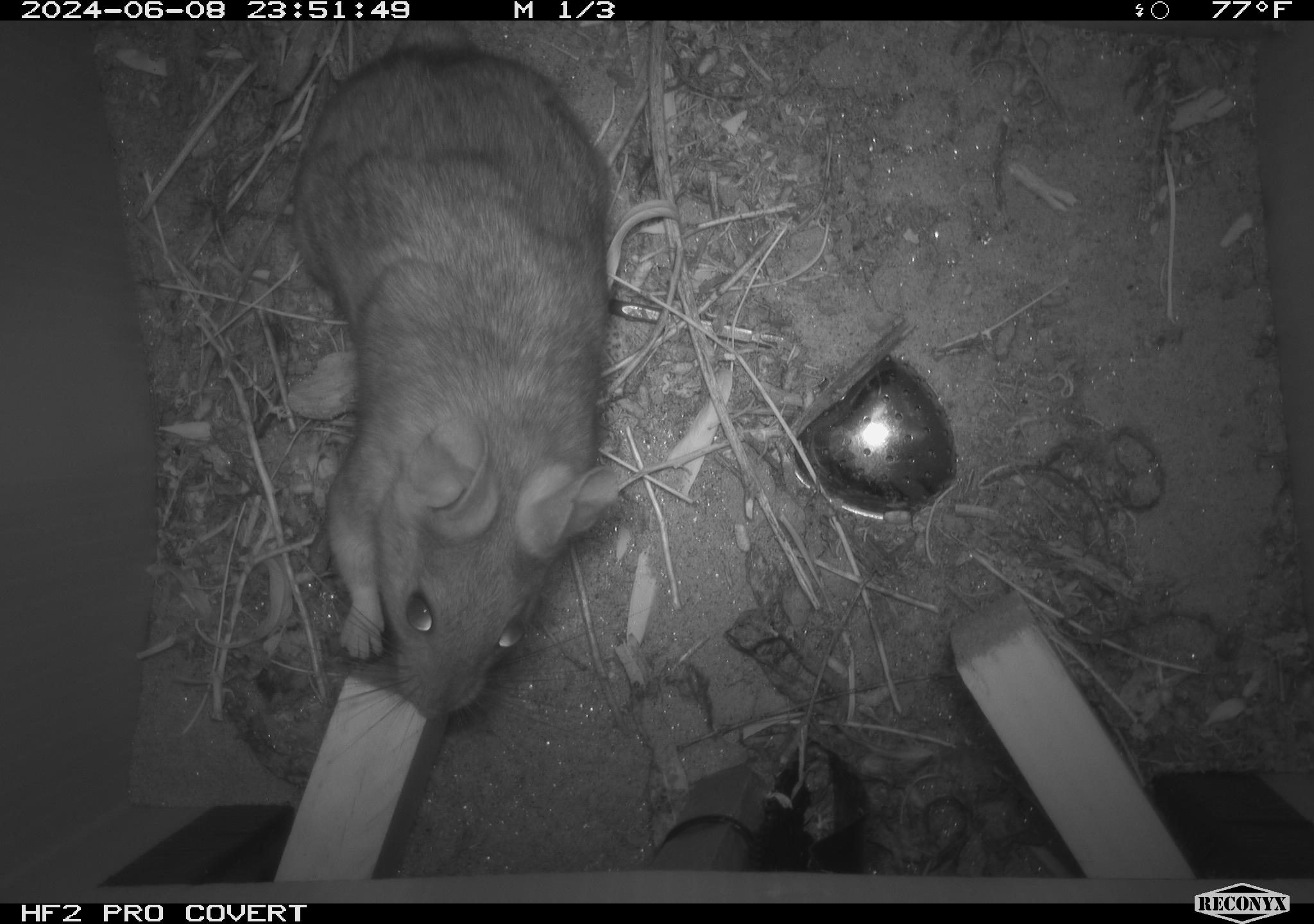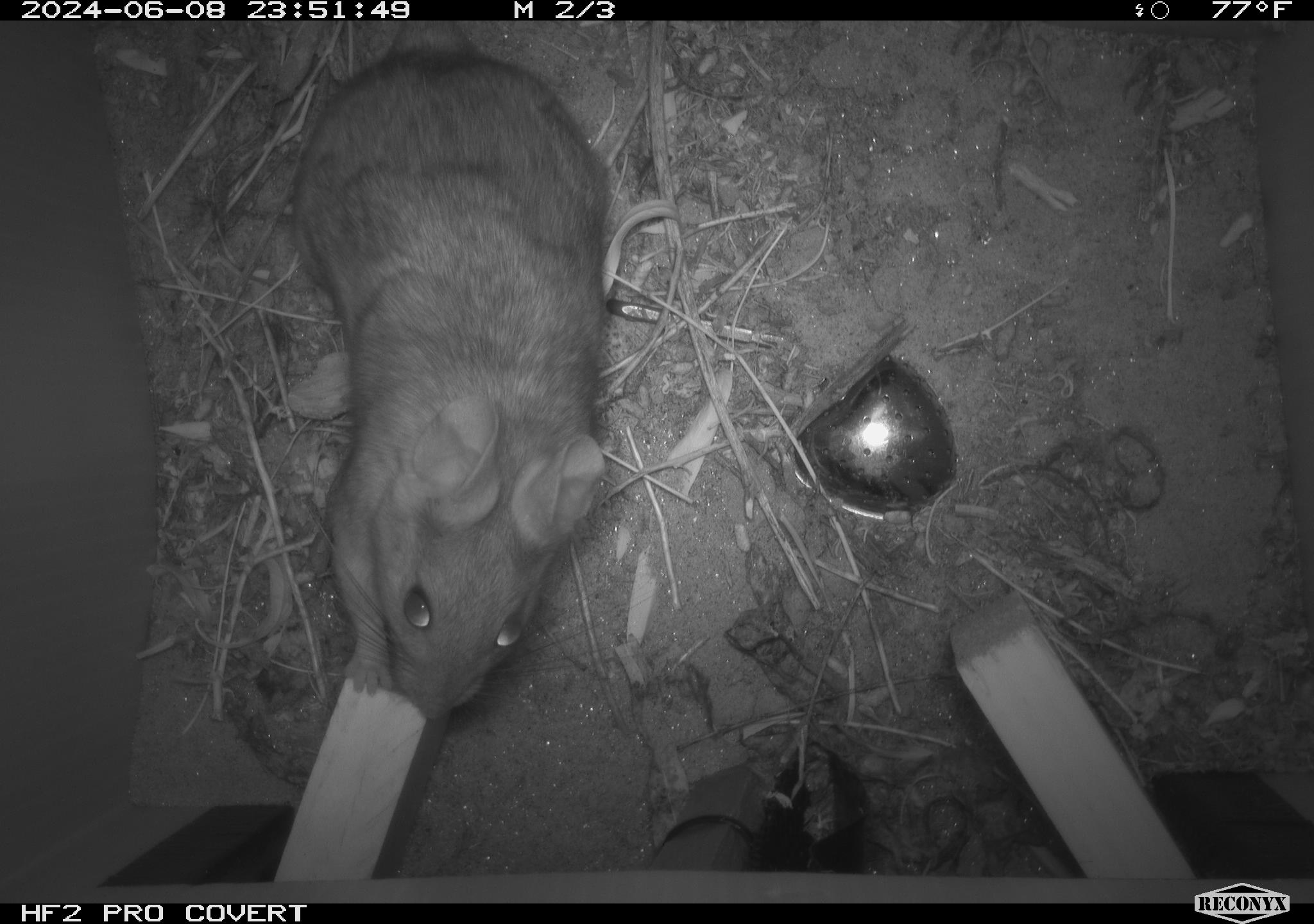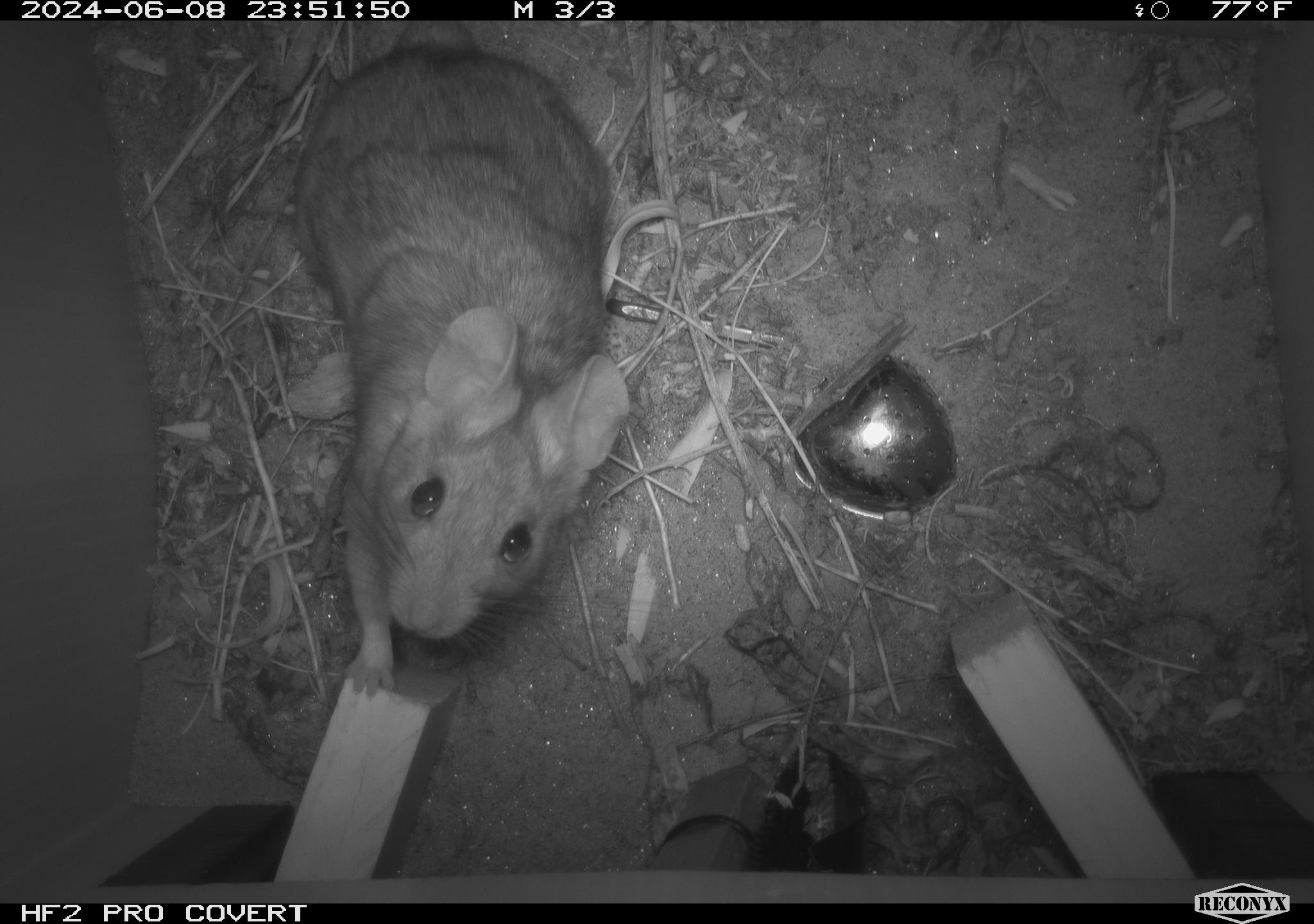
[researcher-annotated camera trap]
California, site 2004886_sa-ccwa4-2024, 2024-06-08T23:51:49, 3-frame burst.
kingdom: Animalia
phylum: Chordata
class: Mammalia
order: Rodentia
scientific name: Rodentia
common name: woodrat or rat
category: woodrat or rat species